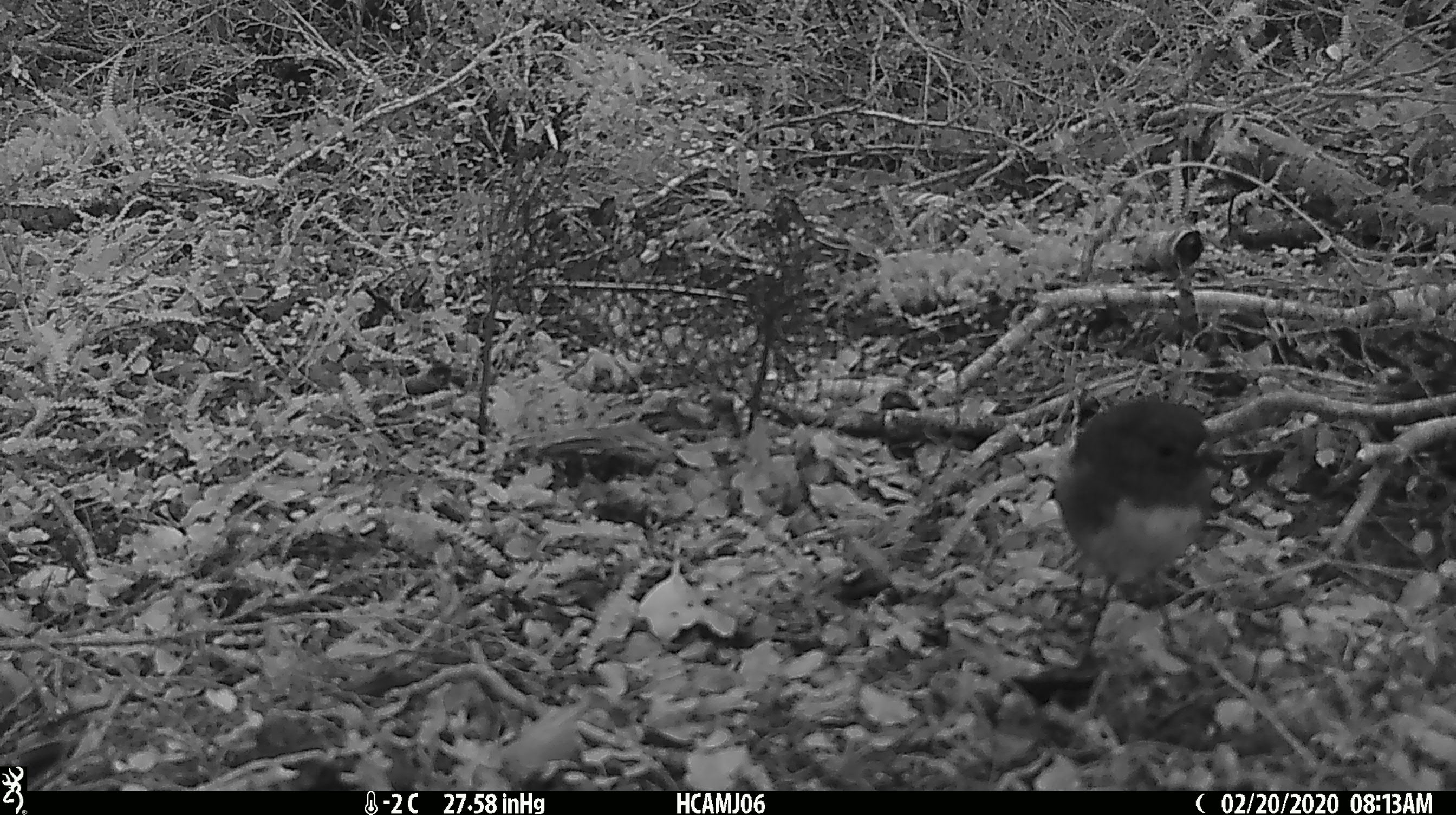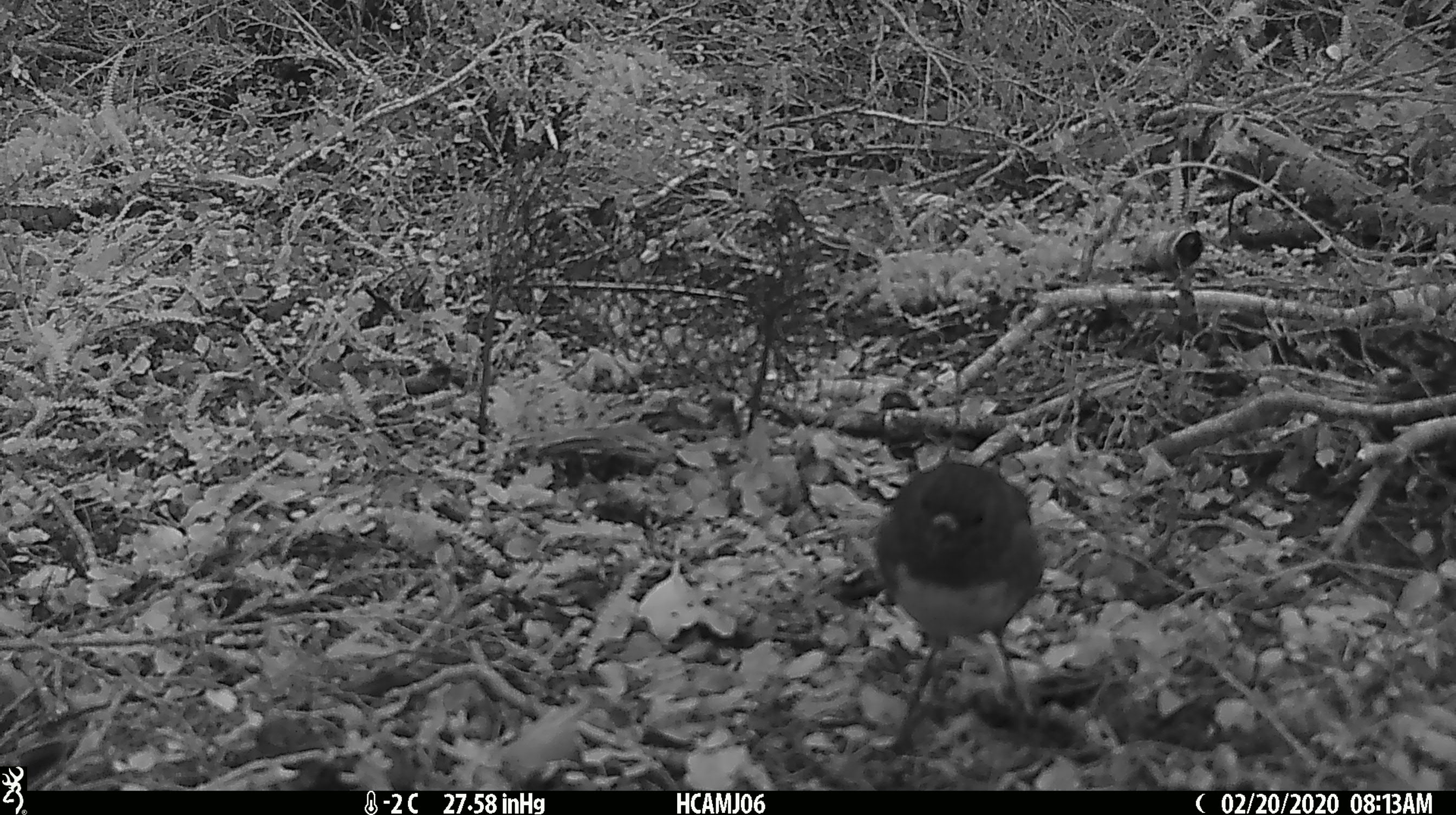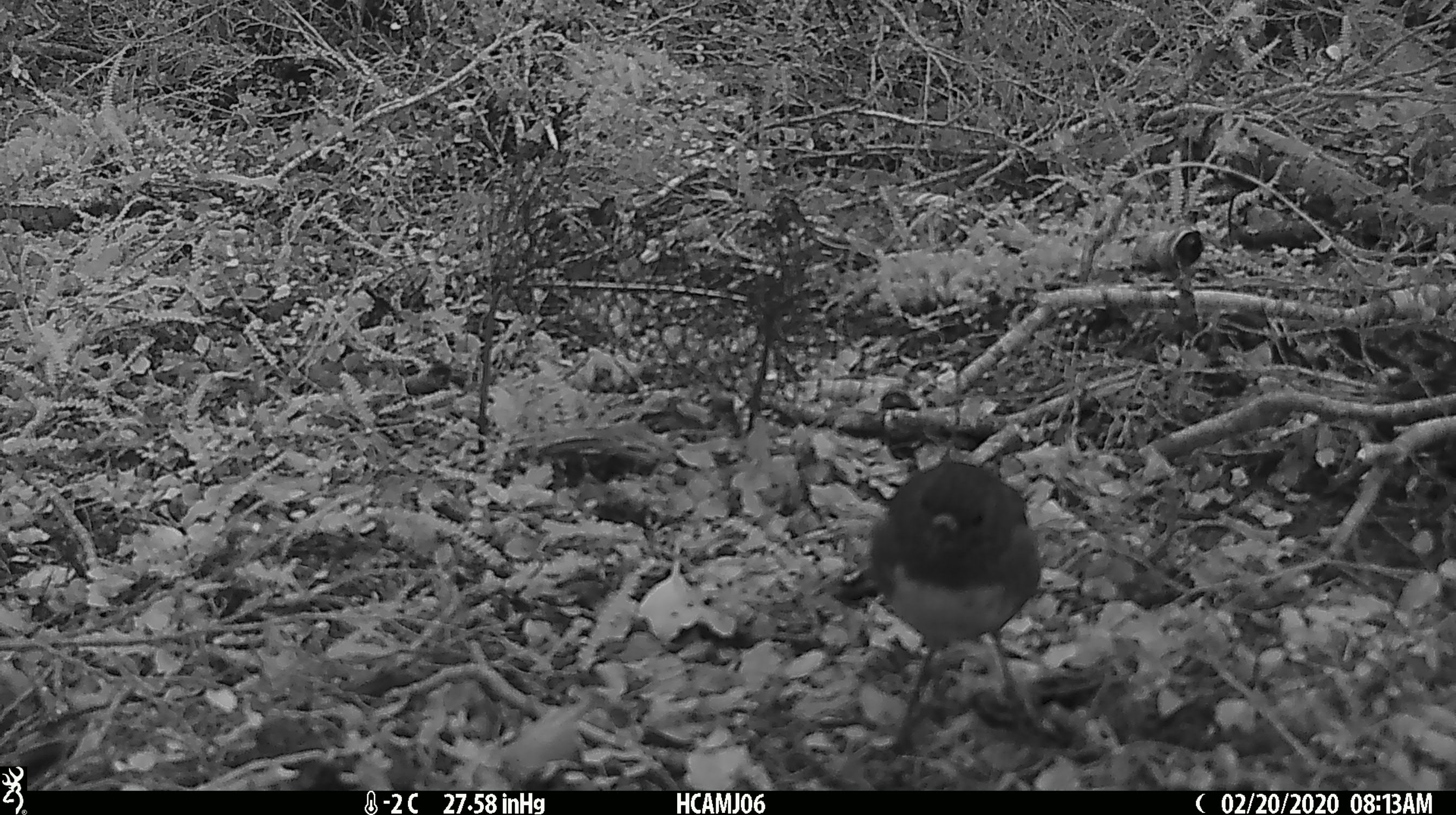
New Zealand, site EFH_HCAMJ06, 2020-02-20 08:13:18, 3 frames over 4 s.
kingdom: Animalia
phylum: Chordata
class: Aves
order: Passeriformes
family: Petroicidae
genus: Petroica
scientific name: Petroica australis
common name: new zealand robin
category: robin